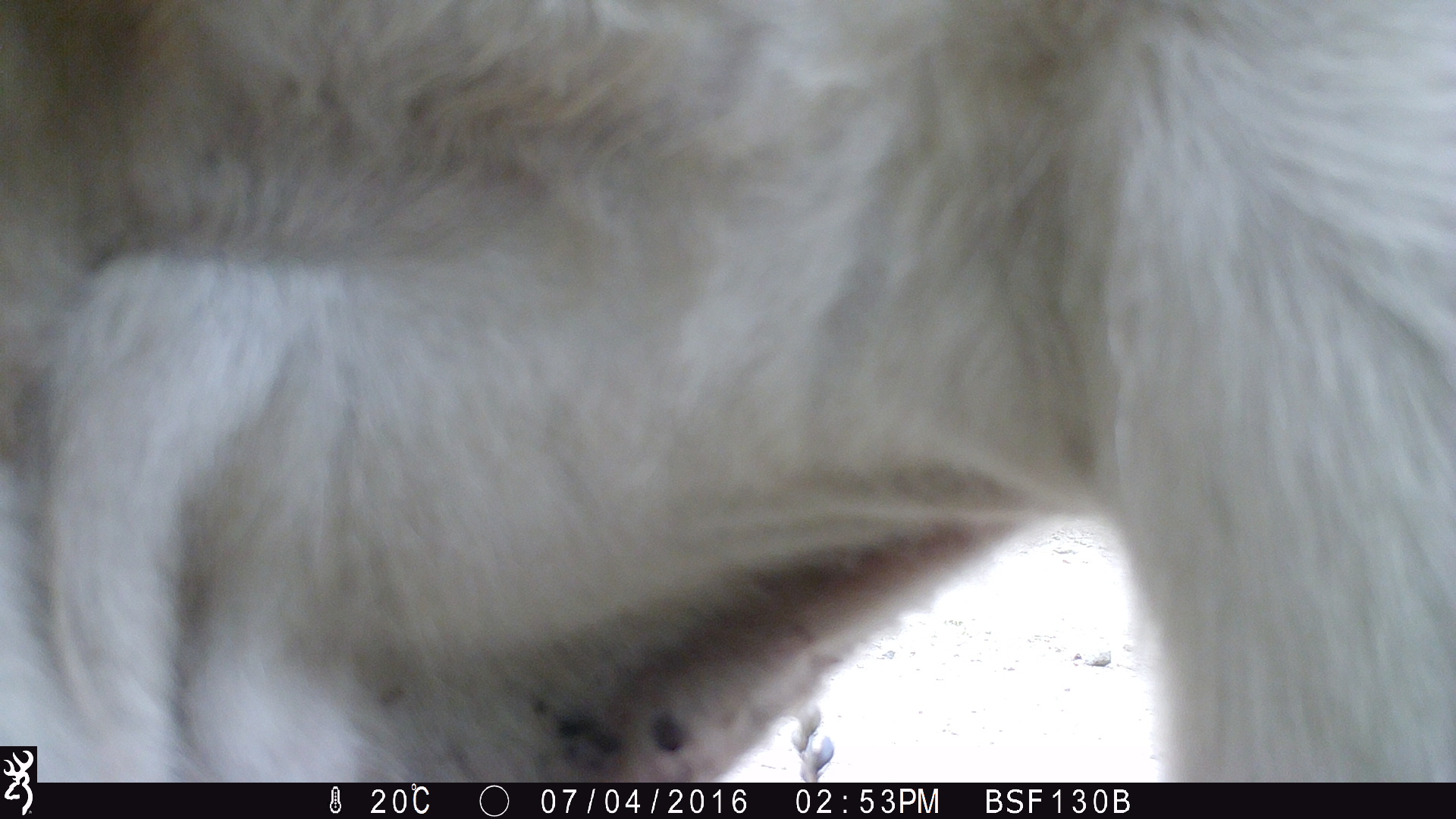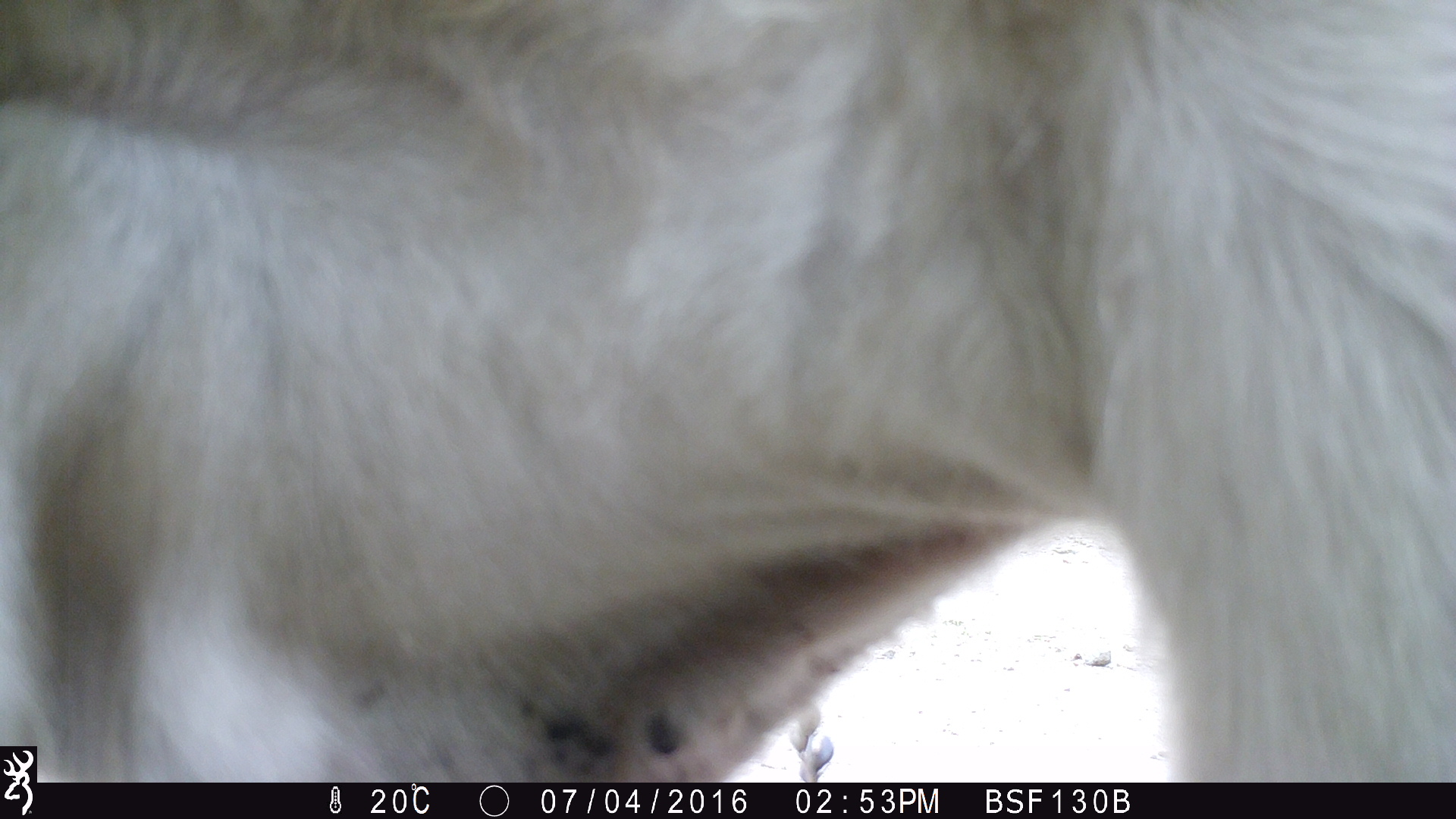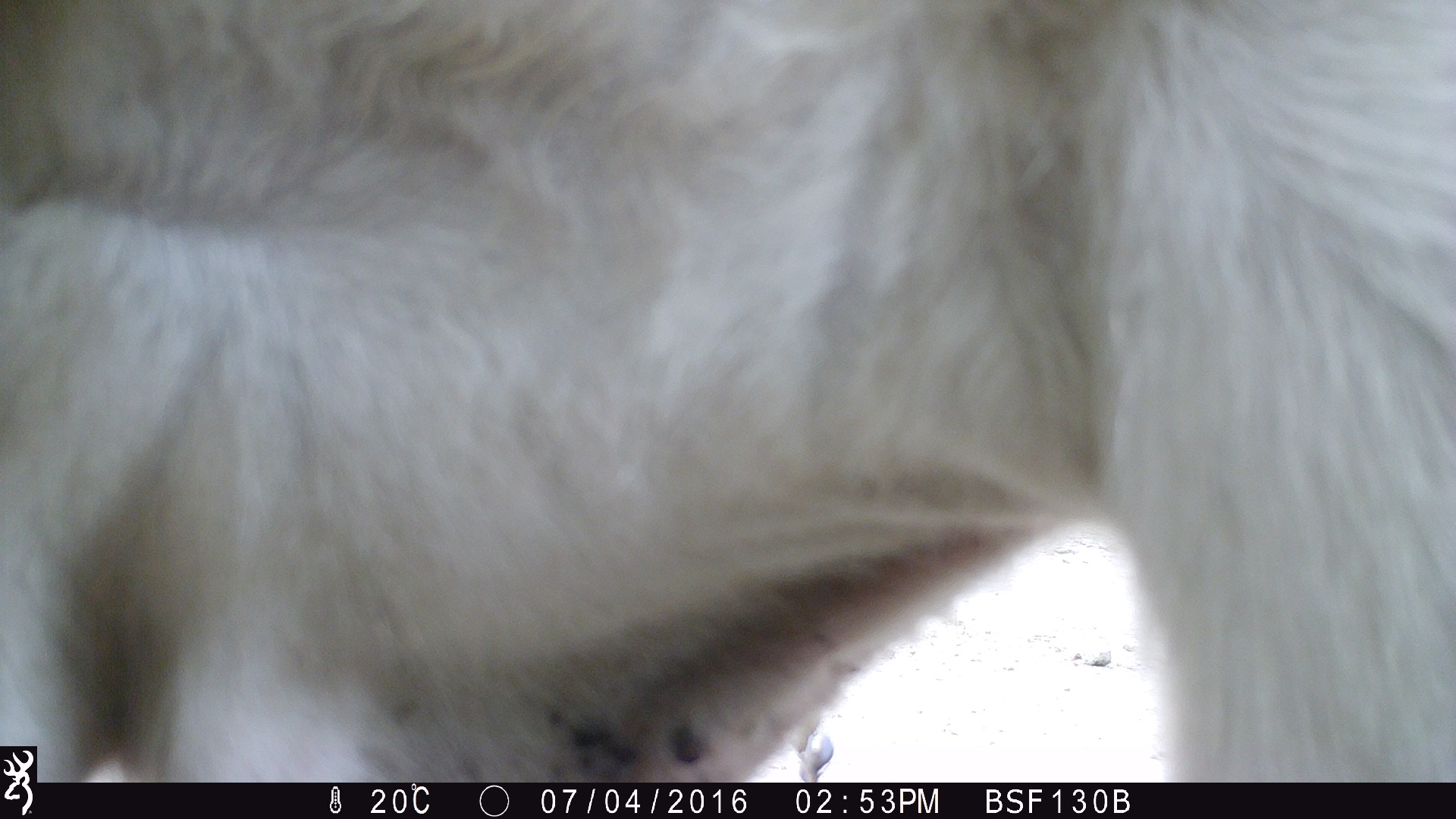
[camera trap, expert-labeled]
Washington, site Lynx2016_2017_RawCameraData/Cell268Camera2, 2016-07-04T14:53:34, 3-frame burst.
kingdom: Animalia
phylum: Chordata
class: Mammalia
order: Artiodactyla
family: Bovidae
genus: Bos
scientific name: Bos taurus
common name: domestic cattle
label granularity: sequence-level